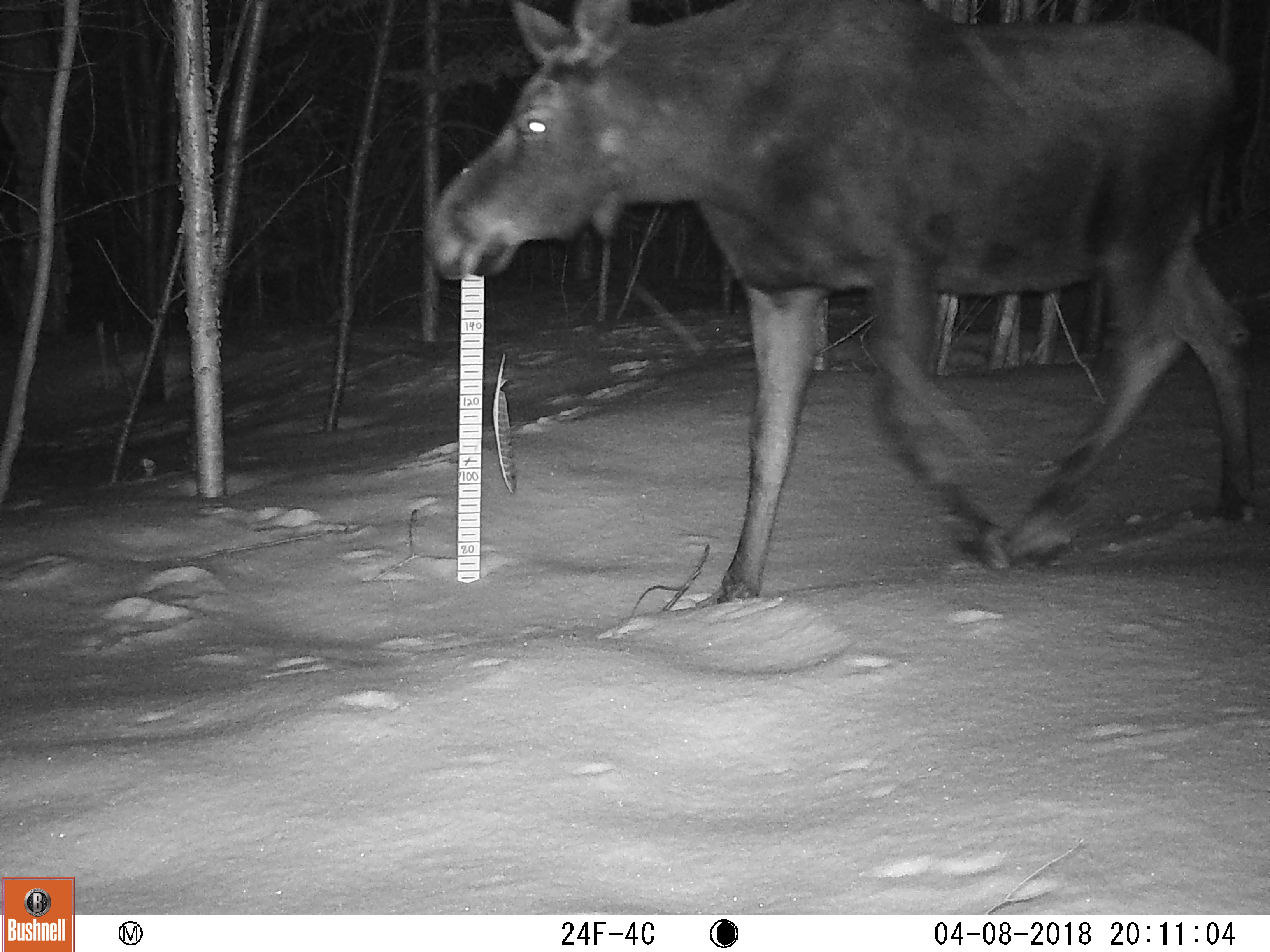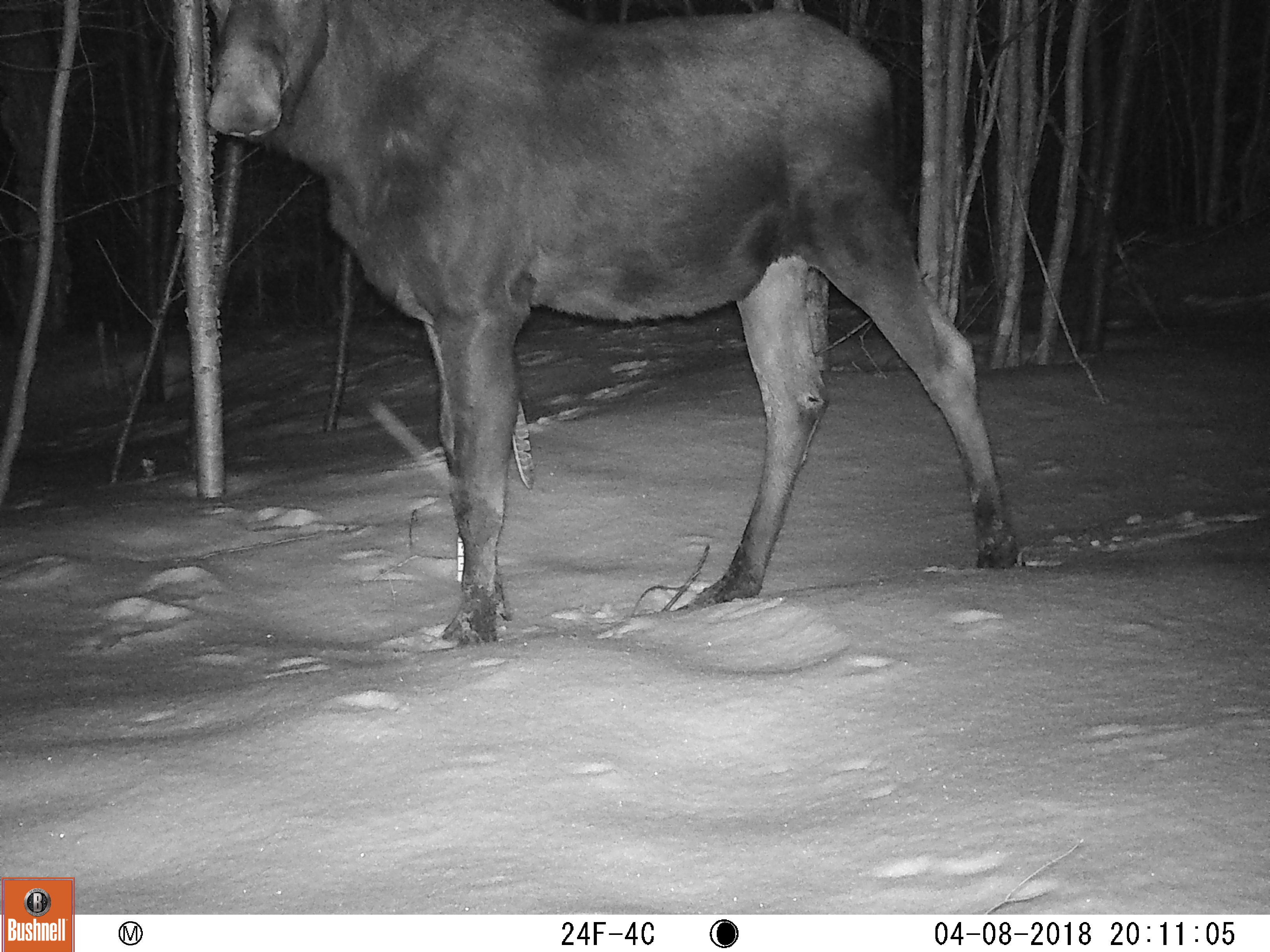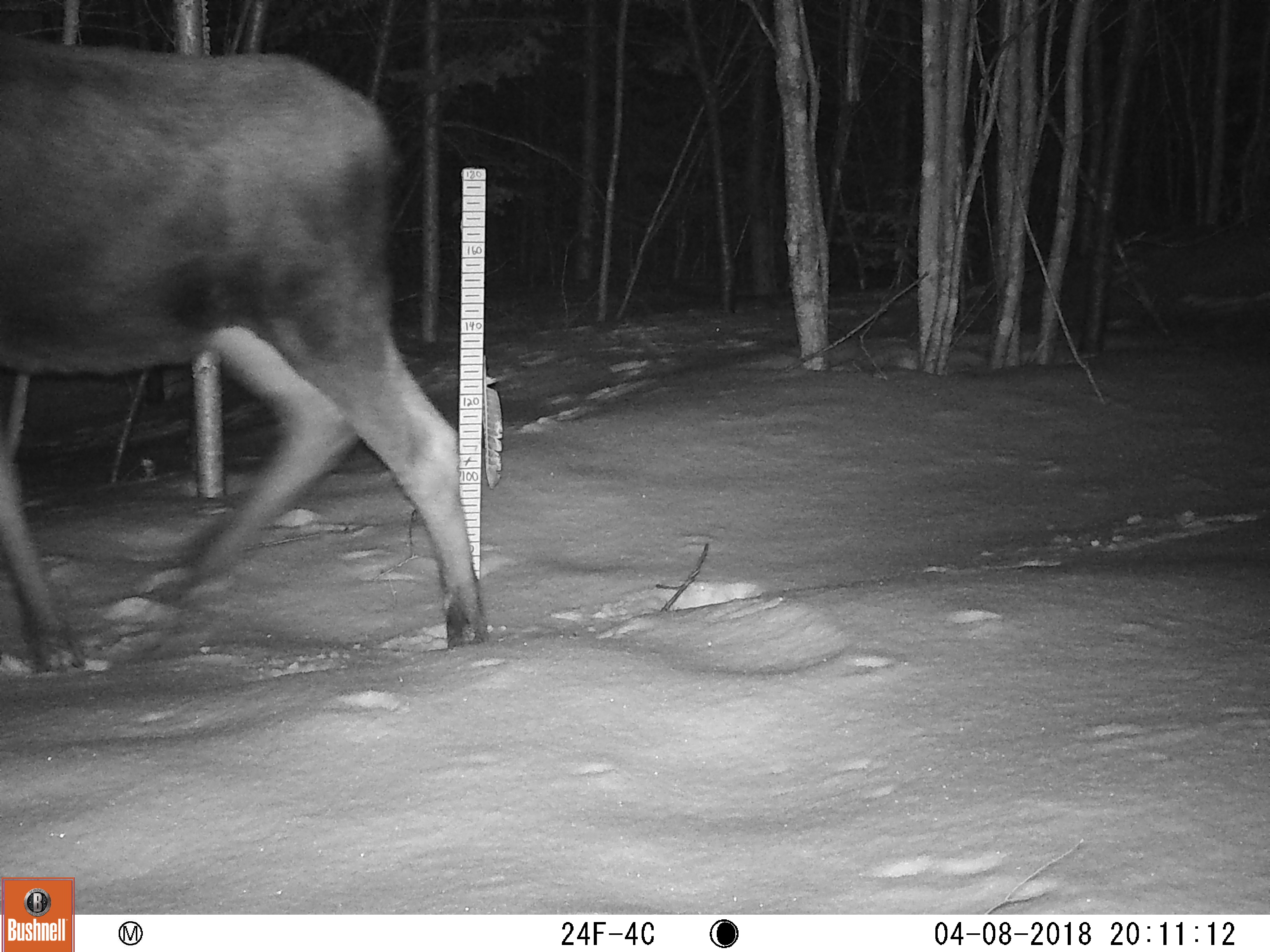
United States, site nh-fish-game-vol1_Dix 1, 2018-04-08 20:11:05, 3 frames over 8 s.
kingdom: Animalia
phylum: Chordata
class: Mammalia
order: Artiodactyla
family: Cervidae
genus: Alces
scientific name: Alces alces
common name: moose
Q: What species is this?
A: Moose (Alces alces).